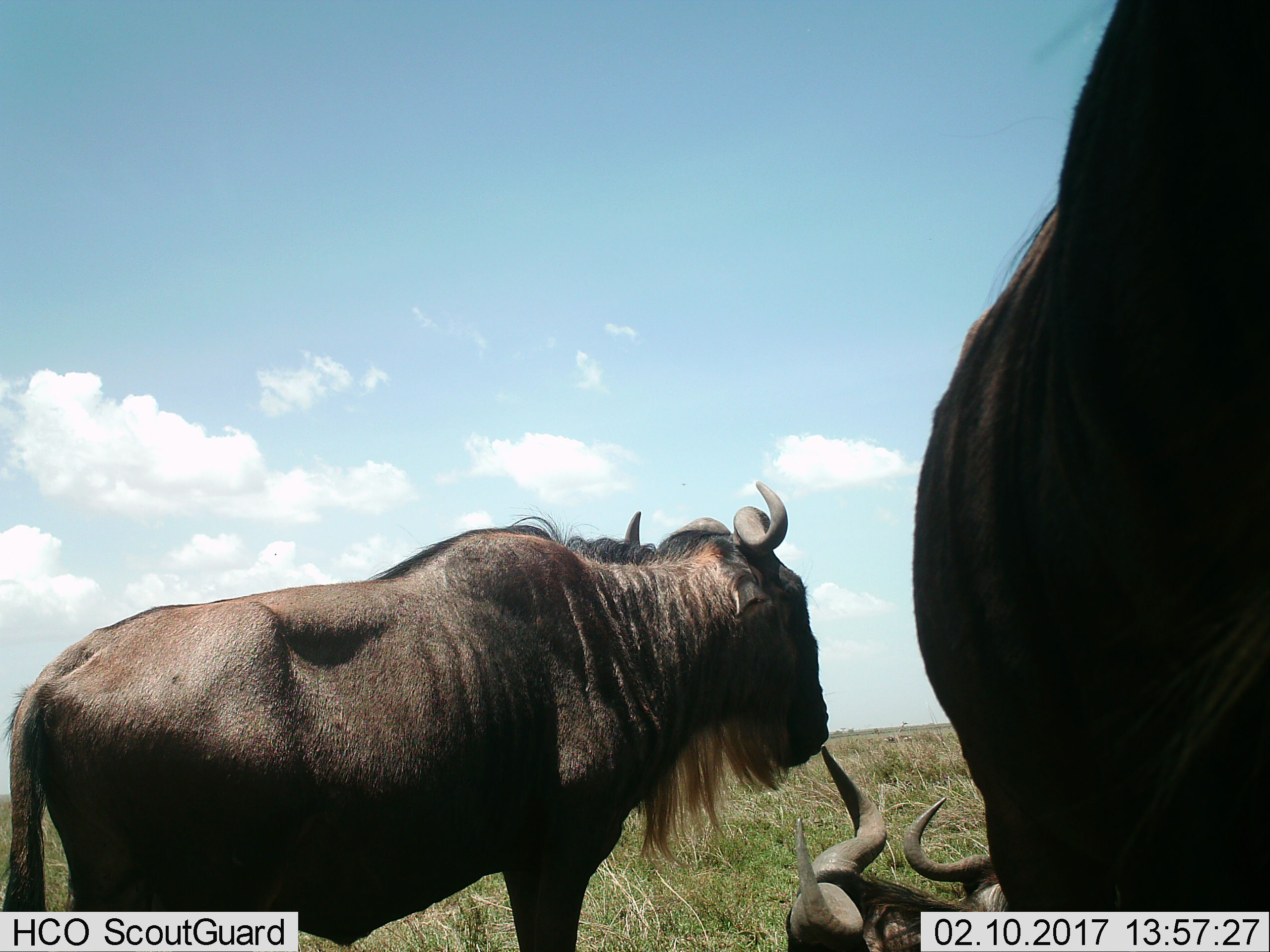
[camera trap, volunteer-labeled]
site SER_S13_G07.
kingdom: Animalia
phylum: Chordata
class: Mammalia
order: Artiodactyla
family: Bovidae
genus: Connochaetes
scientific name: Connochaetes taurinus taurinus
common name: blue wildebeest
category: wildebeestblue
Wildebeestblue (blue wildebeest) (Connochaetes taurinus taurinus), count 4. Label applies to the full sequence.